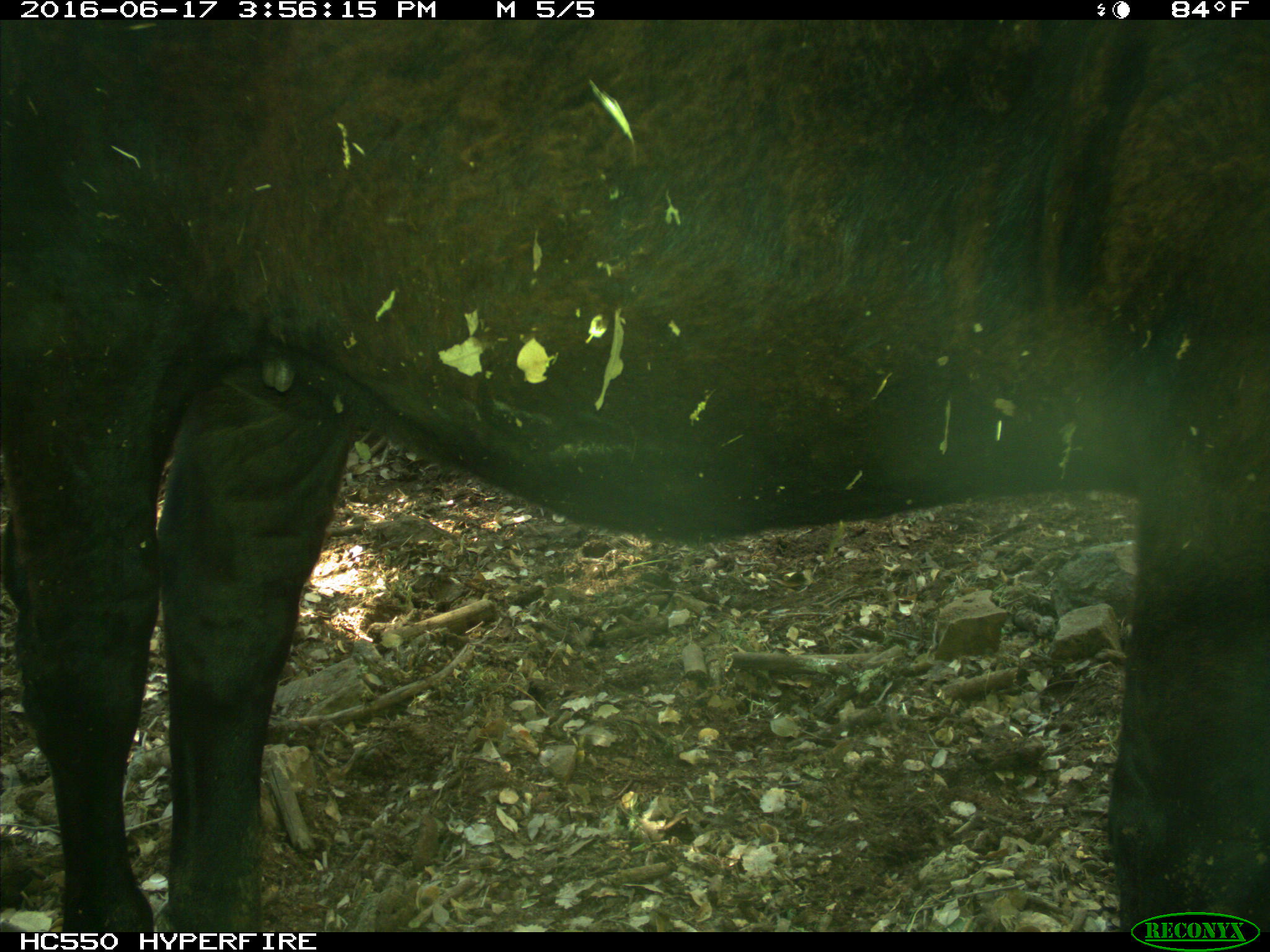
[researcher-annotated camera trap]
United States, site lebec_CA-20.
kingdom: Animalia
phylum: Chordata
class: Mammalia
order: Artiodactyla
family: Bovidae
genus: Bos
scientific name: Bos taurus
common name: domestic cow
Bos taurus (domestic cow).